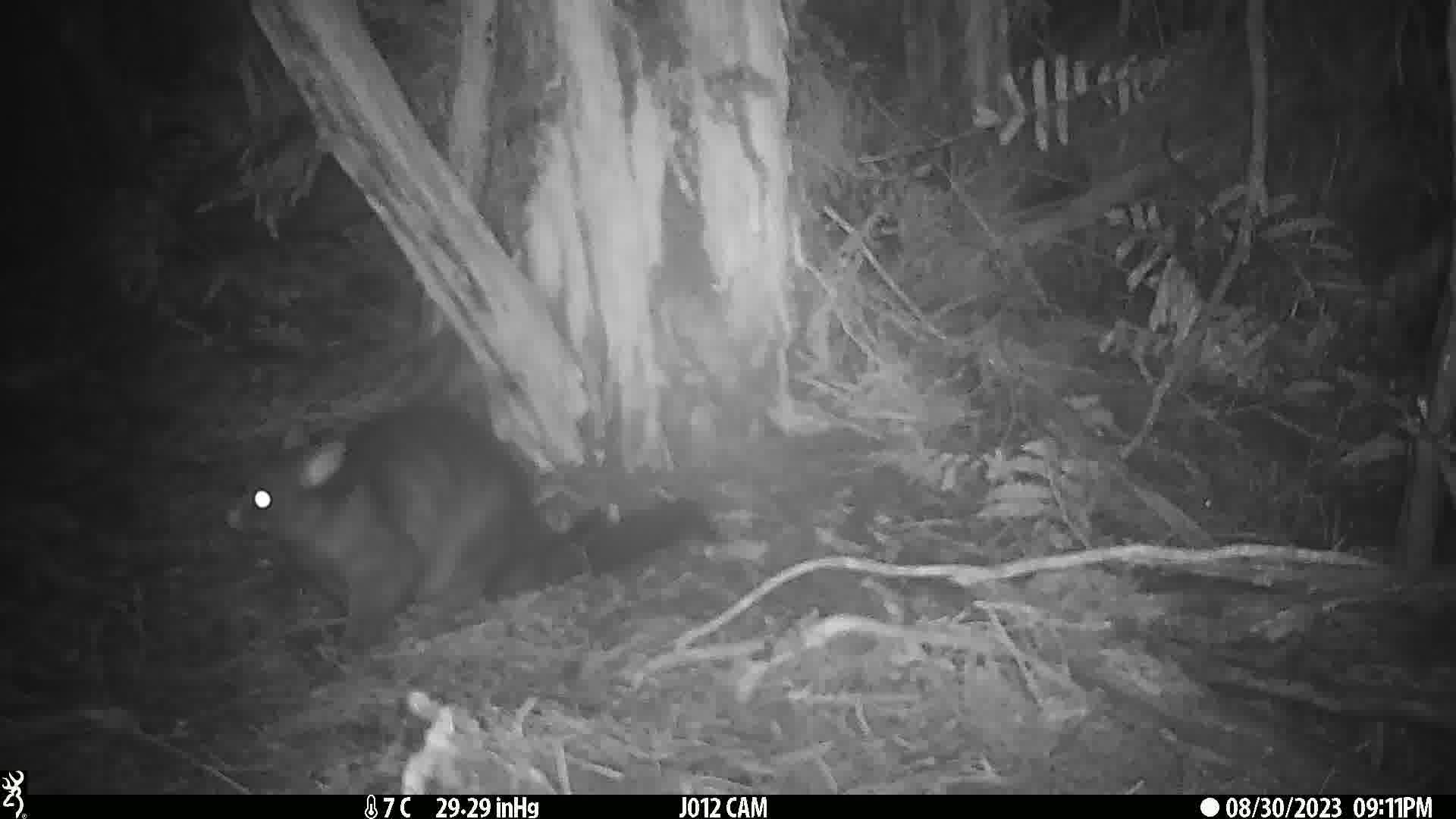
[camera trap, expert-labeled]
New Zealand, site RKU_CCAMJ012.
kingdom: Animalia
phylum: Chordata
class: Mammalia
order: Diprotodontia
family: Phalangeridae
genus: Trichosurus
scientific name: Trichosurus vulpecula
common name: common brushtail possum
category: possum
Possum (common brushtail possum) (Trichosurus vulpecula).